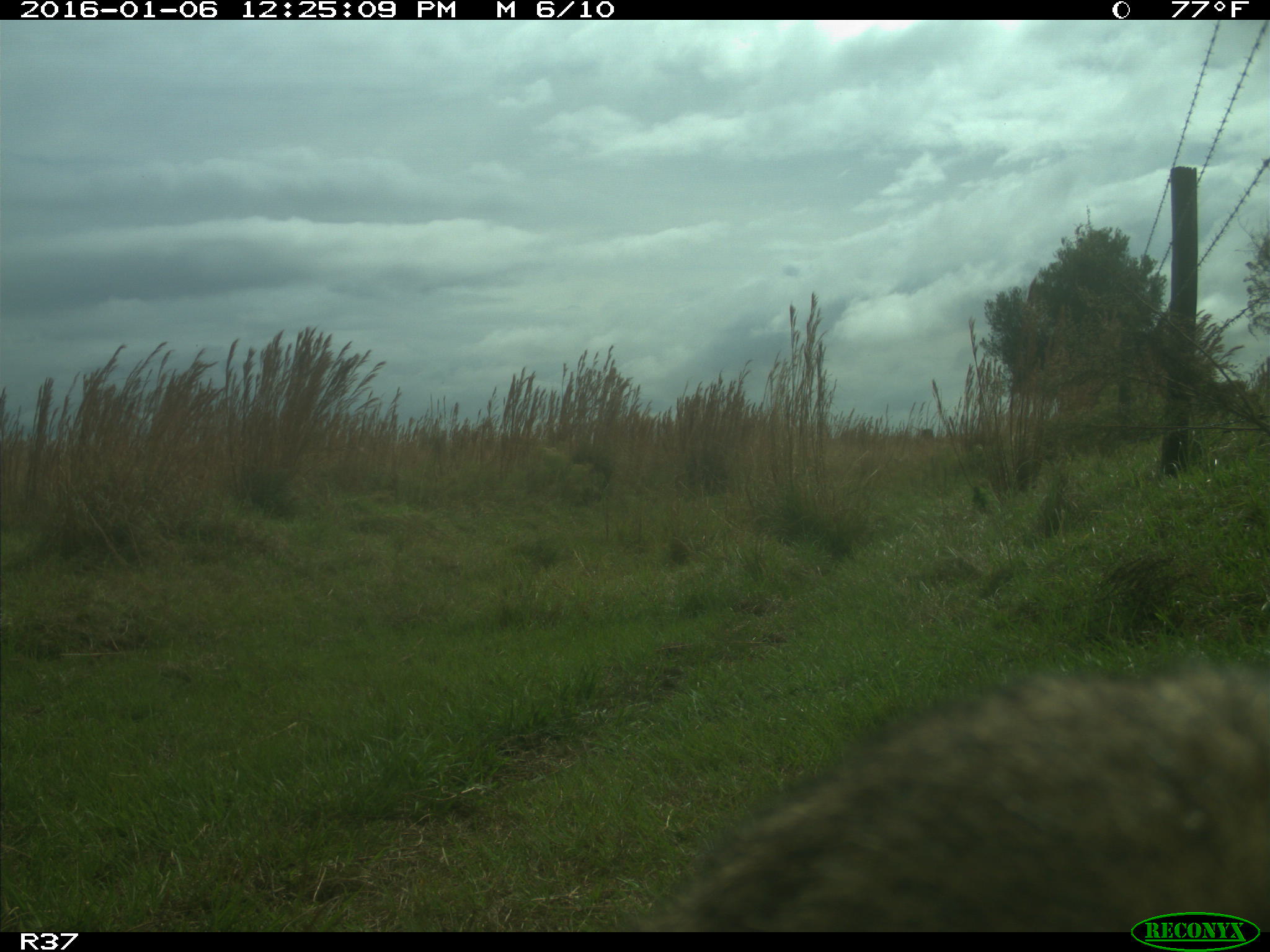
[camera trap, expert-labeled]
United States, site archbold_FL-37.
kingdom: Animalia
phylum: Chordata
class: Mammalia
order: Carnivora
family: Procyonidae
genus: Procyon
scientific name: Procyon lotor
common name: common raccoon